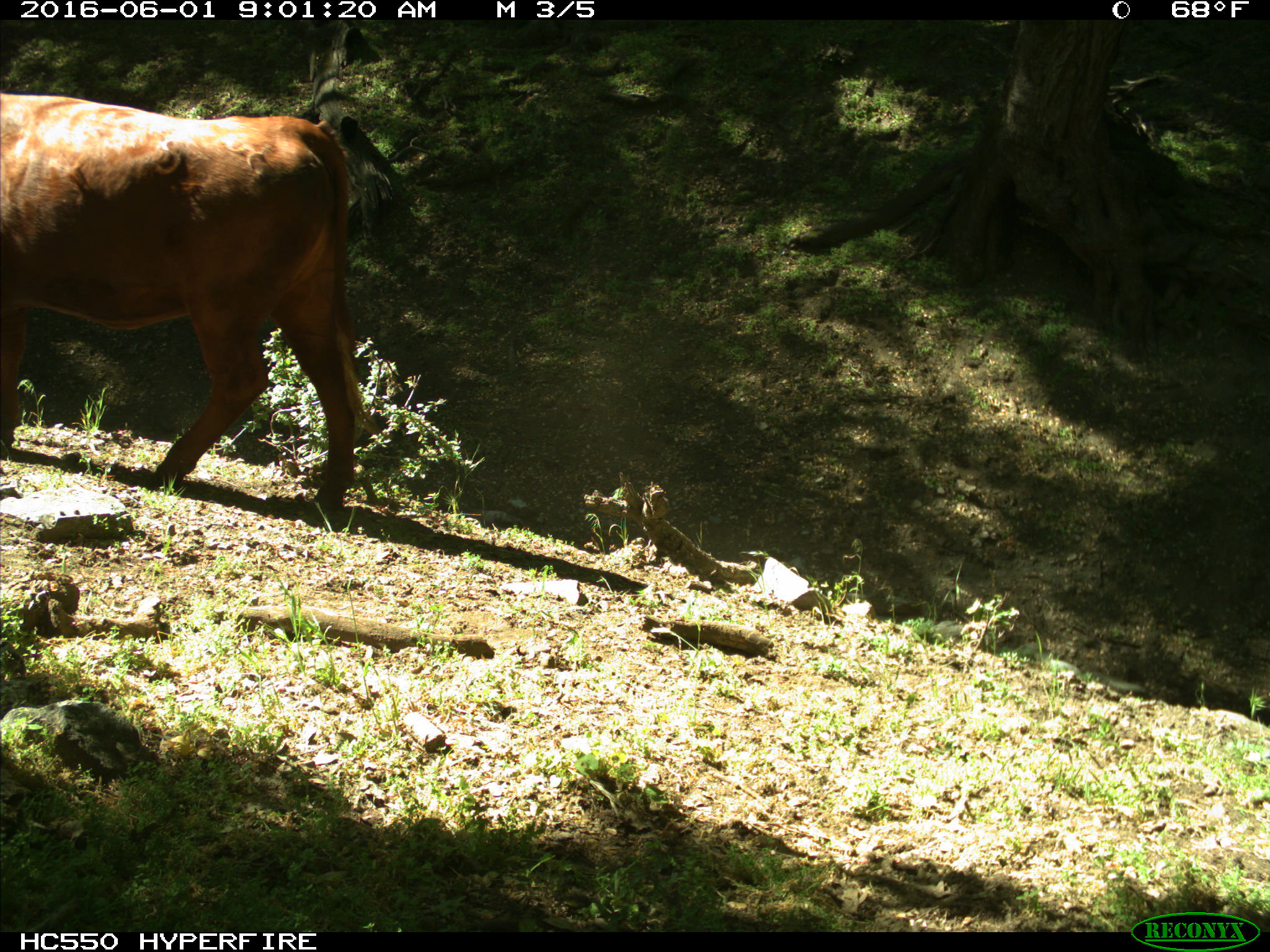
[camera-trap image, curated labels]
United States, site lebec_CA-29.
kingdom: Animalia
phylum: Chordata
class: Mammalia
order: Artiodactyla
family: Bovidae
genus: Bos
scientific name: Bos taurus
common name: domestic cow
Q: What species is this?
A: Bos taurus (domestic cow).